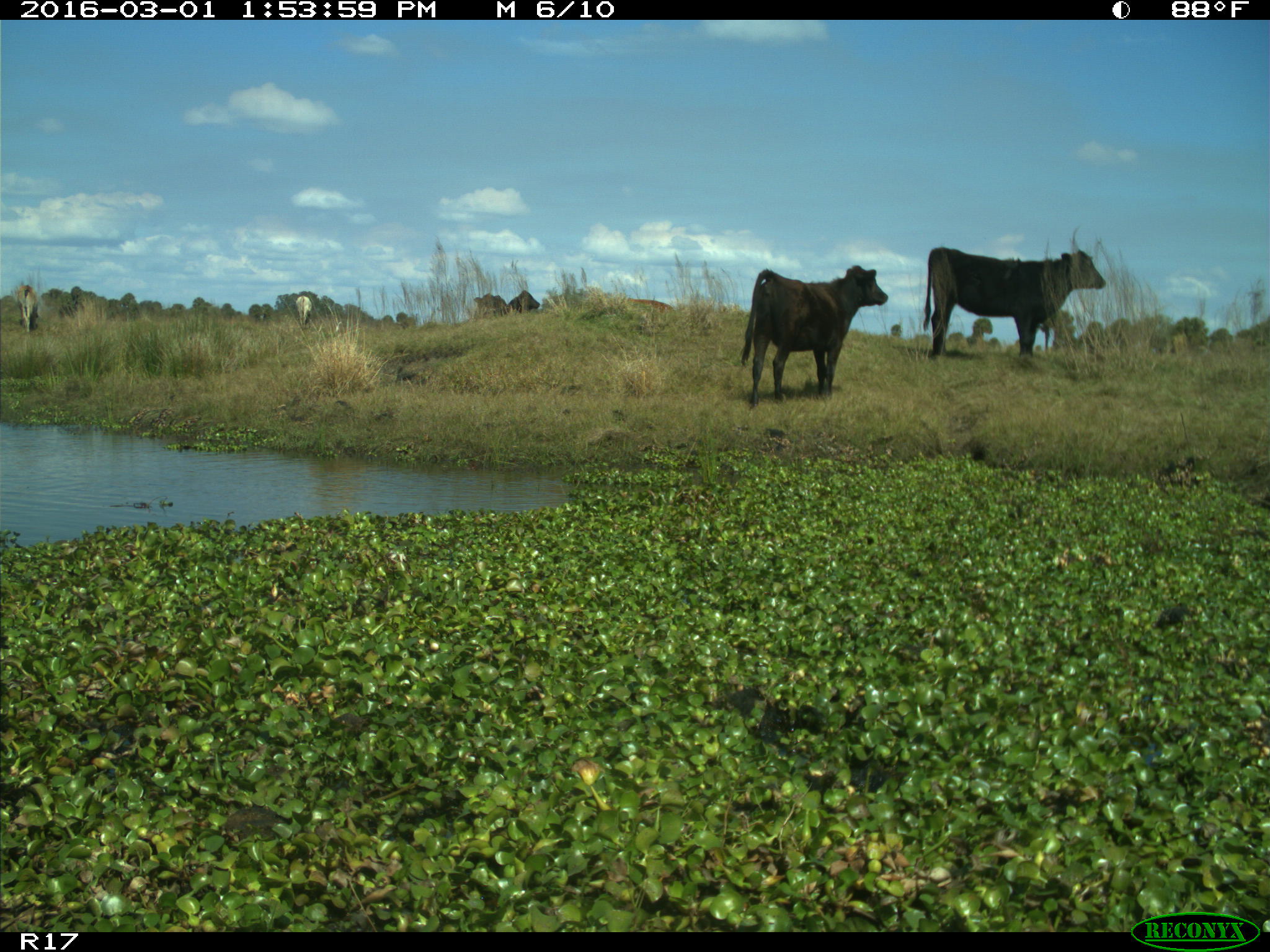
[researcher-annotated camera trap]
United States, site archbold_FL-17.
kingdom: Animalia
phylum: Chordata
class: Mammalia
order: Artiodactyla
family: Bovidae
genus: Bos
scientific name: Bos taurus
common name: domestic cow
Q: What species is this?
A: Bos taurus (domestic cow).